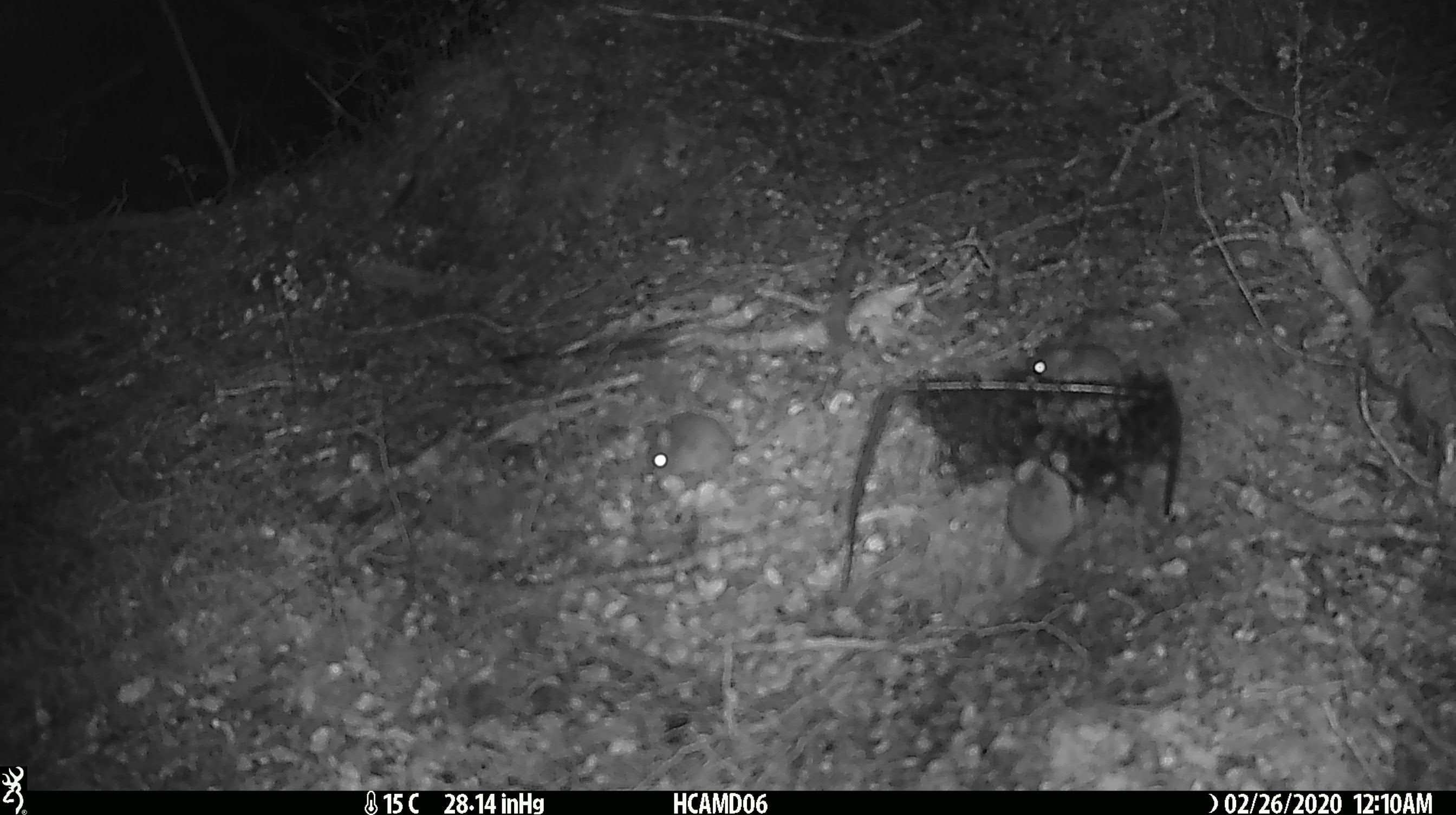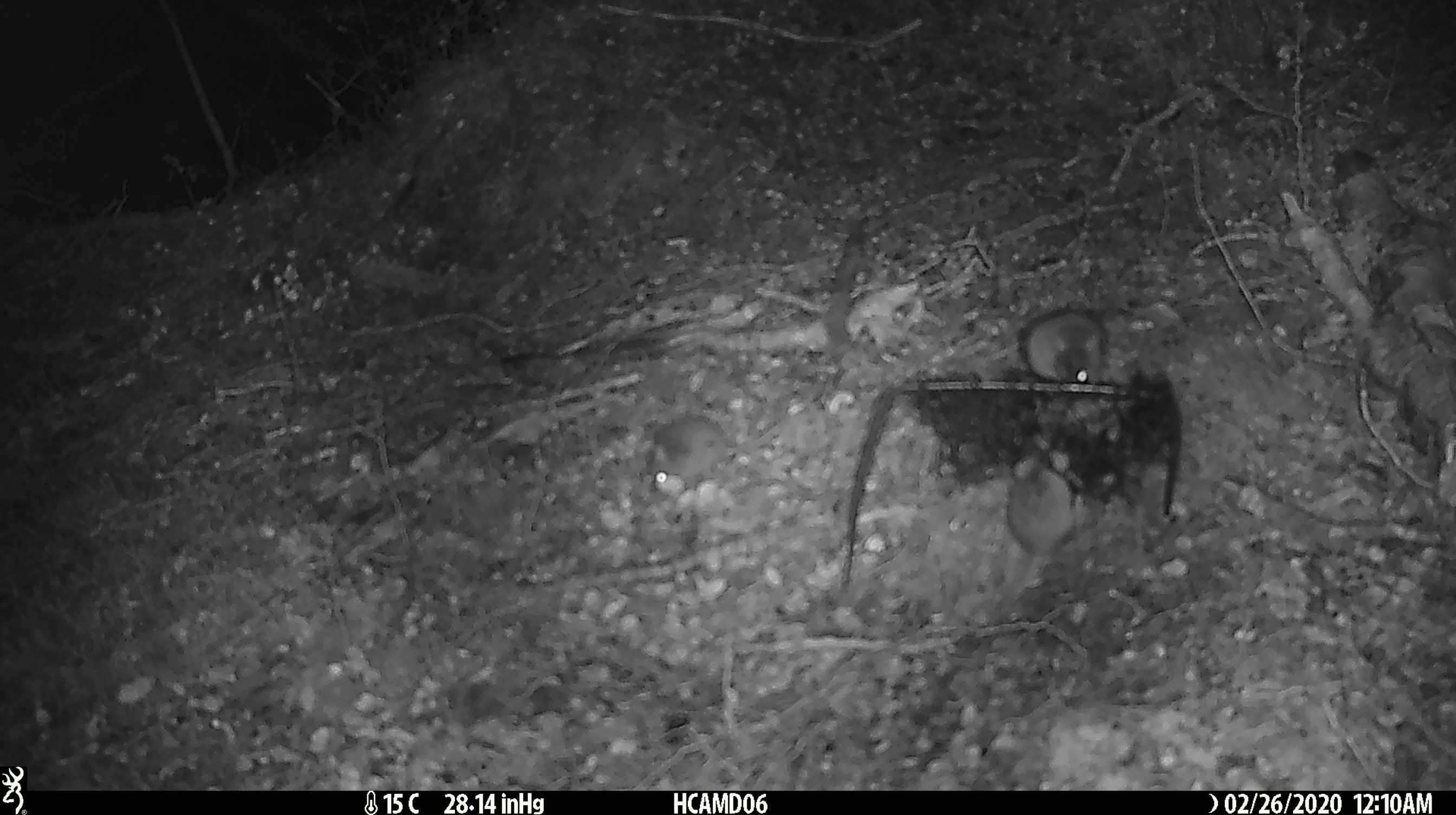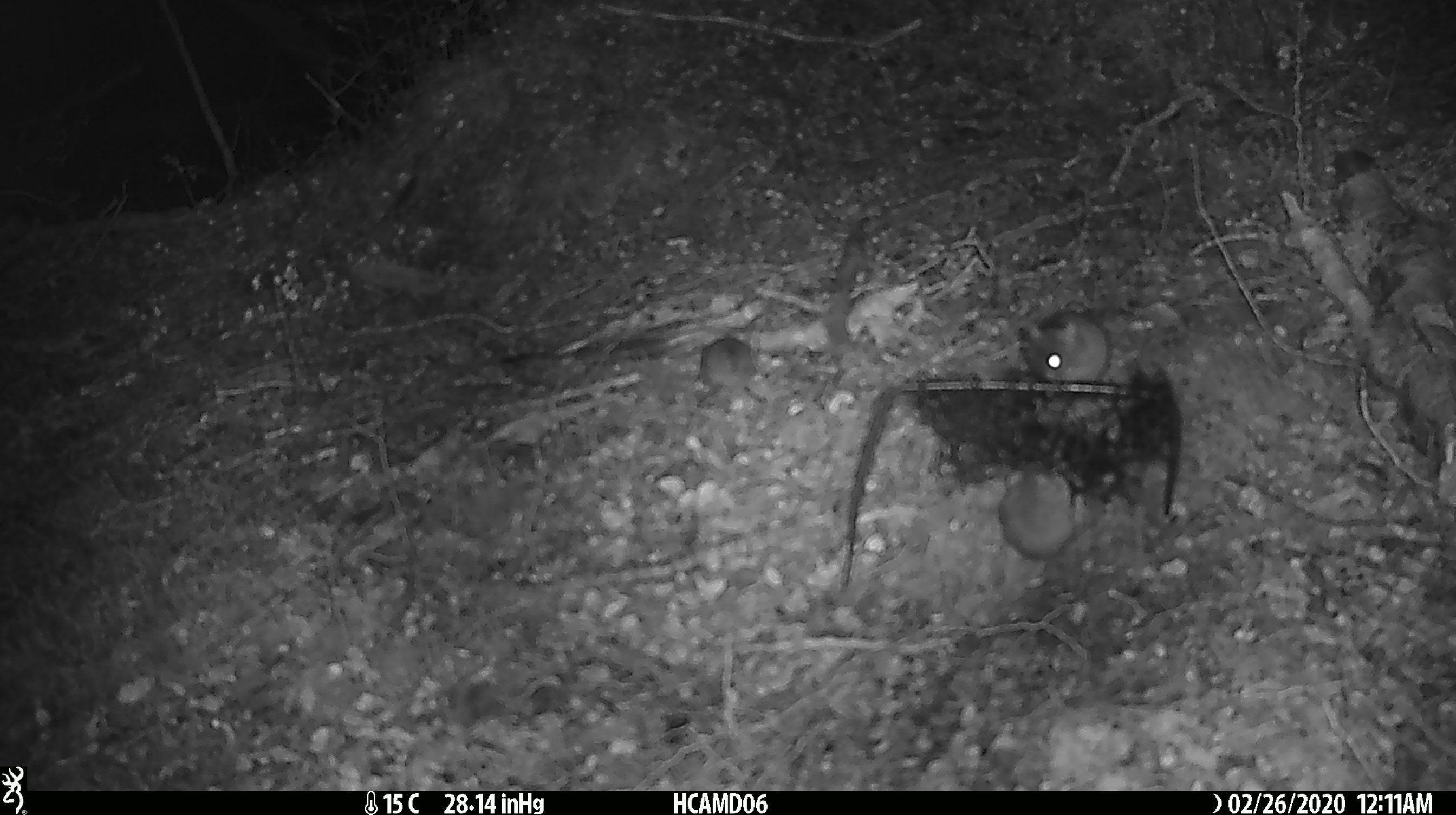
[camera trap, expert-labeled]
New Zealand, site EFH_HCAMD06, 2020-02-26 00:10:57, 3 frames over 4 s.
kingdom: Animalia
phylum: Chordata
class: Mammalia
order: Rodentia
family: Muridae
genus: Mus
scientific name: Mus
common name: mouse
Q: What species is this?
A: Mouse (Mus).